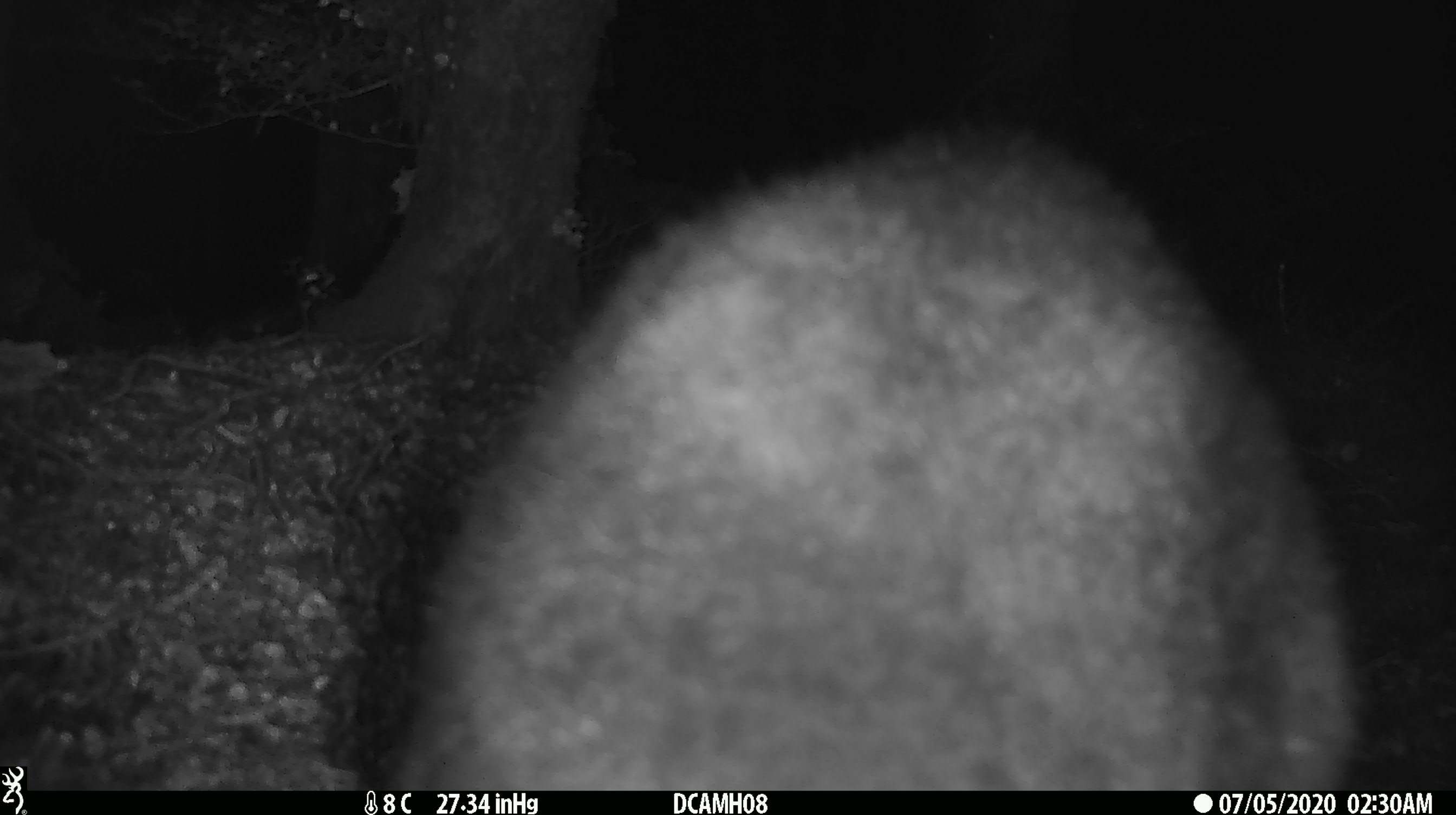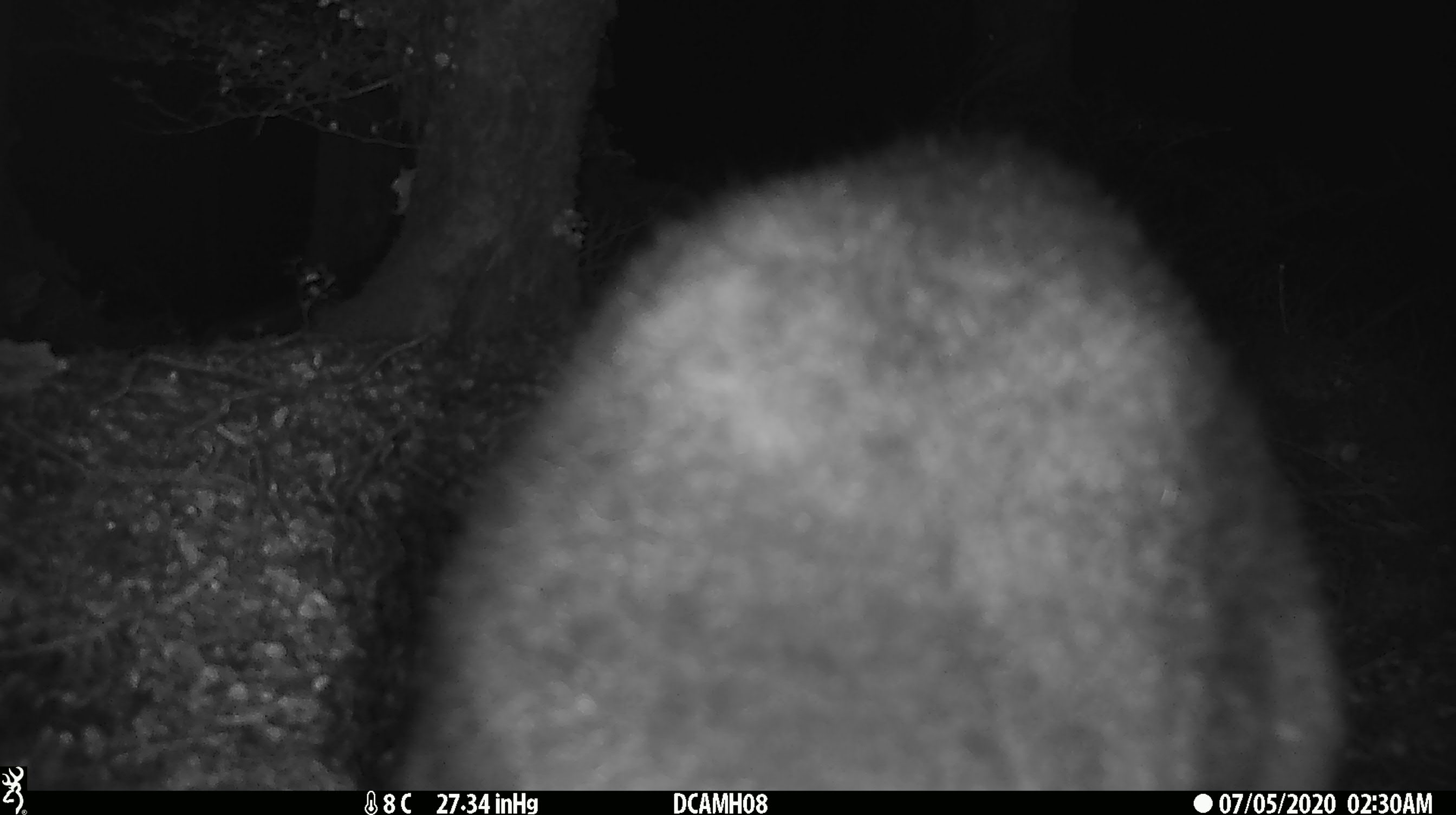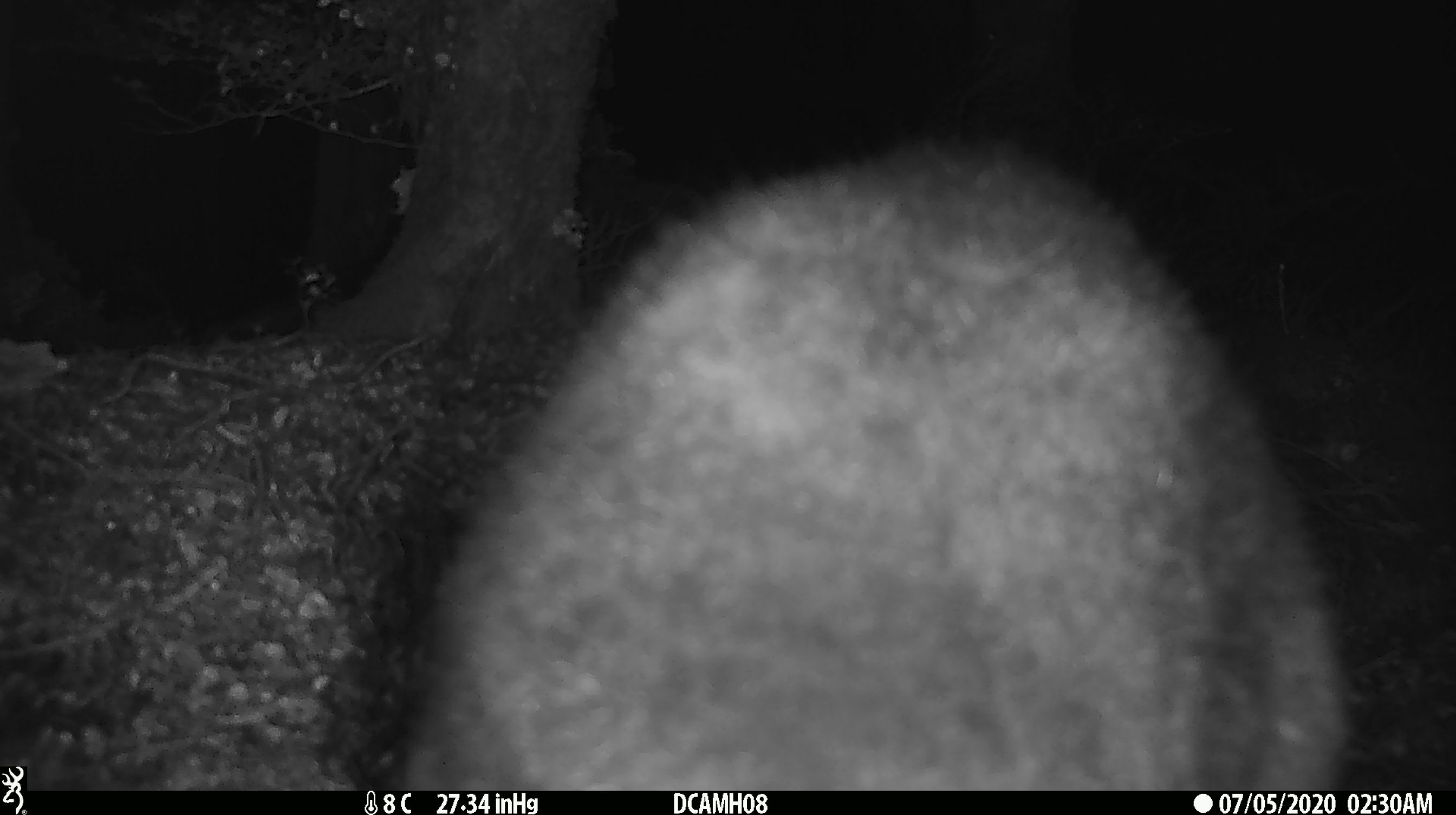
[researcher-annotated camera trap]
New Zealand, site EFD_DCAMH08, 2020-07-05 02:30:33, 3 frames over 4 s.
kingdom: Animalia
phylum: Chordata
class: Mammalia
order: Diprotodontia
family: Phalangeridae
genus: Trichosurus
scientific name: Trichosurus vulpecula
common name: common brushtail possum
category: possum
Possum (common brushtail possum) (Trichosurus vulpecula).